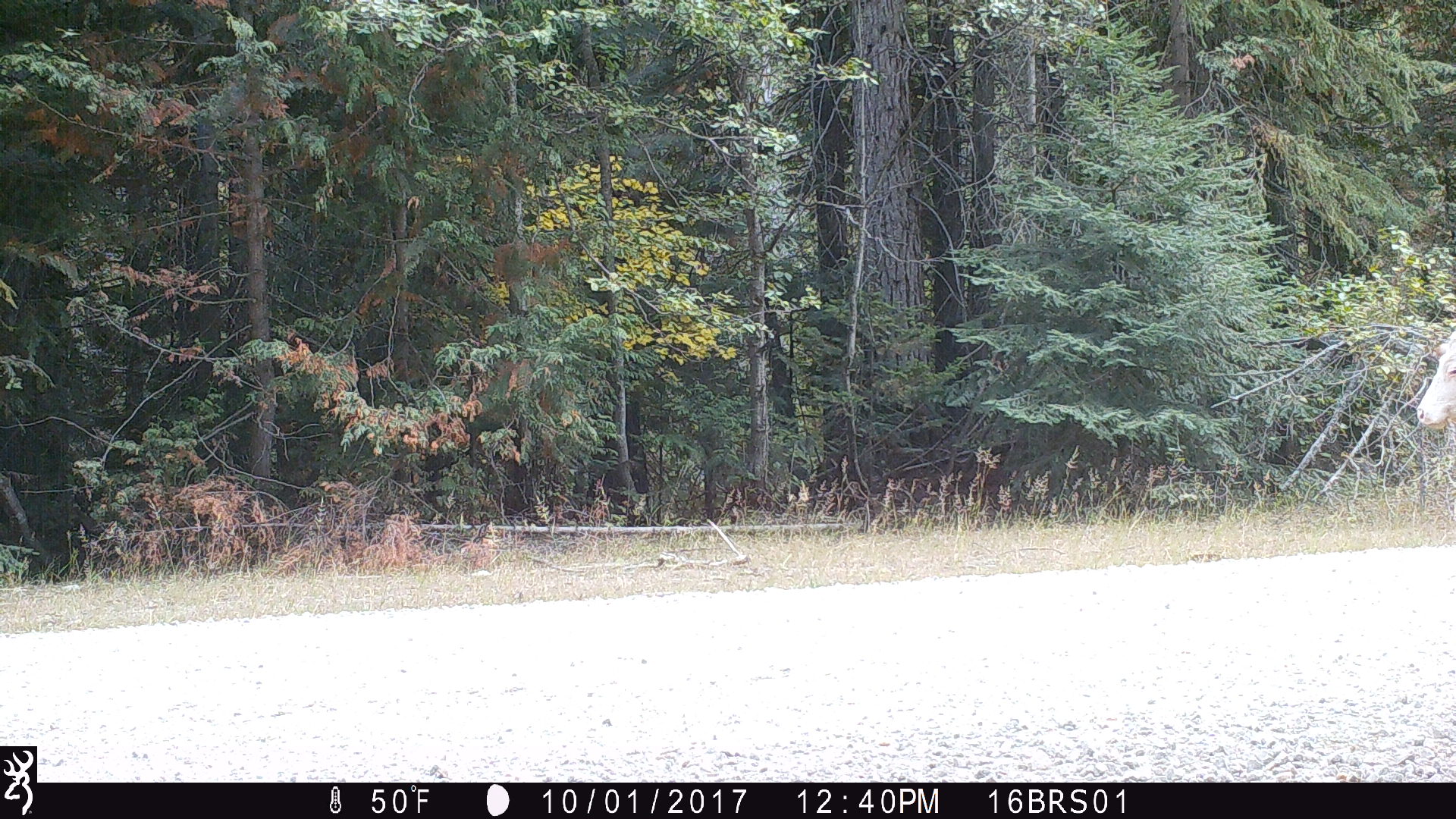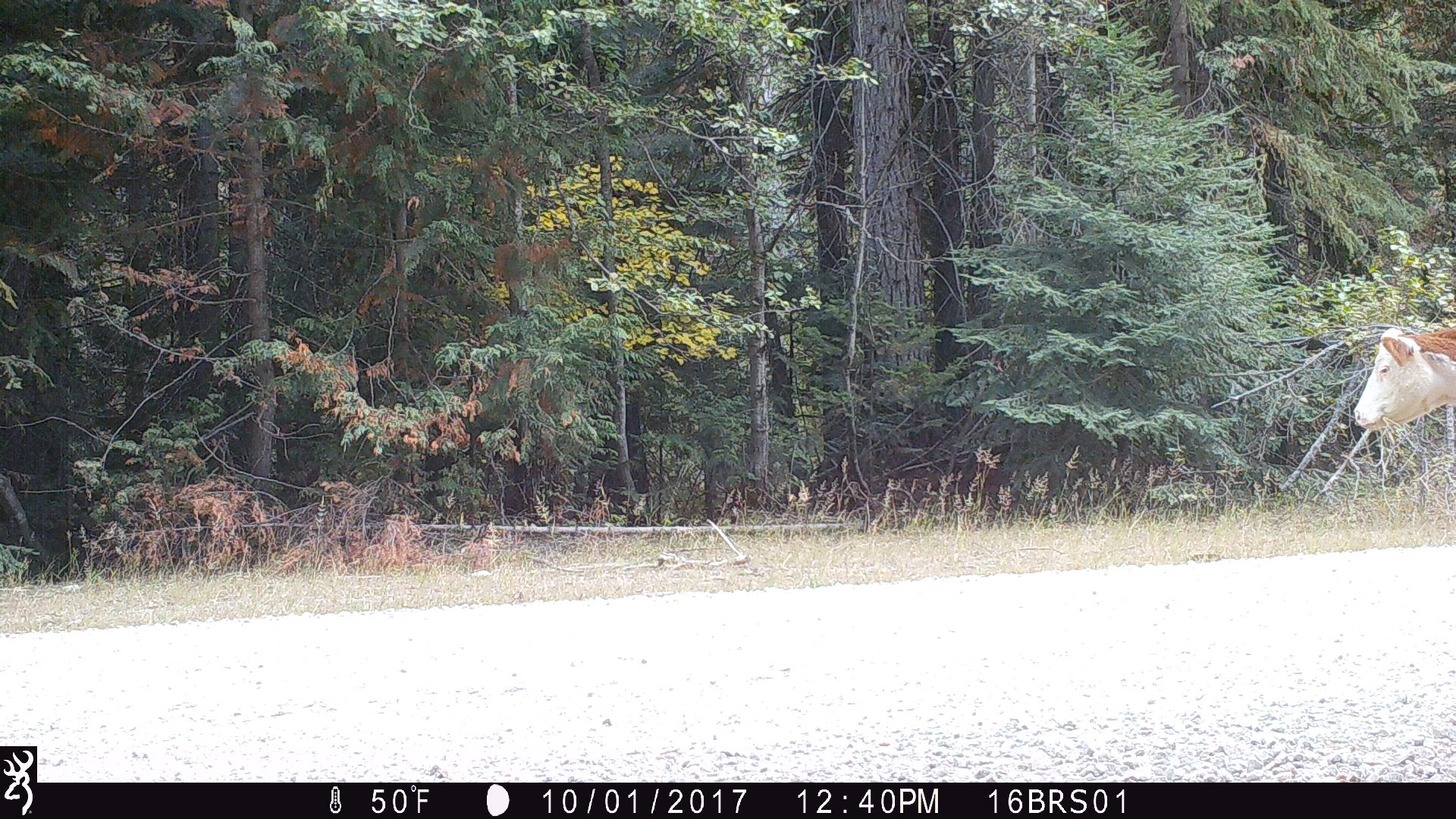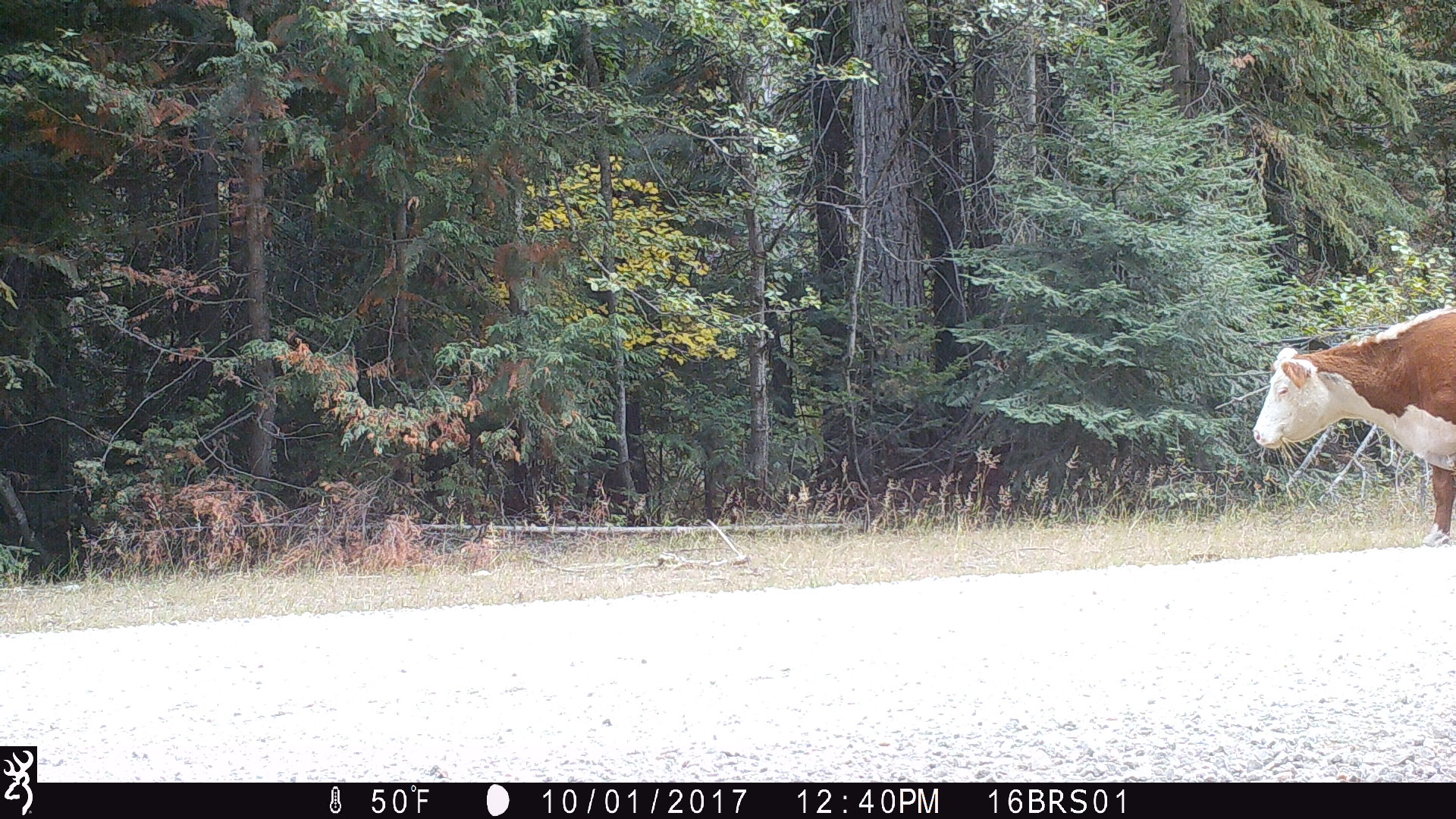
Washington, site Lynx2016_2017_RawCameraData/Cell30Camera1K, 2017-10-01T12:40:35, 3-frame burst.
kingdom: Animalia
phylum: Chordata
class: Mammalia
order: Artiodactyla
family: Bovidae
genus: Bos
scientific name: Bos taurus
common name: domestic cattle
Domestic cattle (Bos taurus). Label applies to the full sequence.